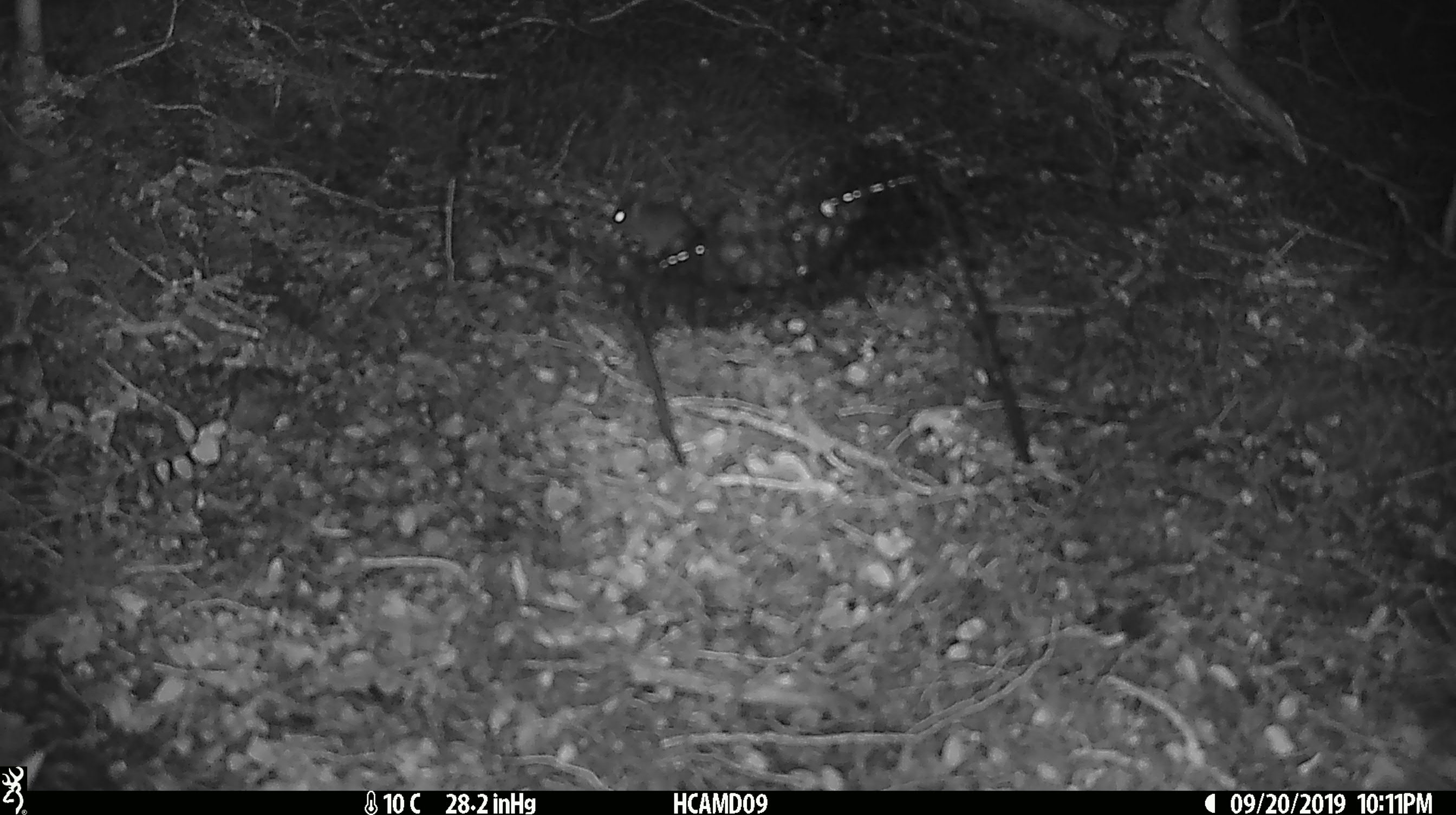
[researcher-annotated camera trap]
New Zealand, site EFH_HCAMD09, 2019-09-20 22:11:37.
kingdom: Animalia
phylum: Chordata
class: Mammalia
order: Rodentia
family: Muridae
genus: Mus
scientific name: Mus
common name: mouse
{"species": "mouse (Mus)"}